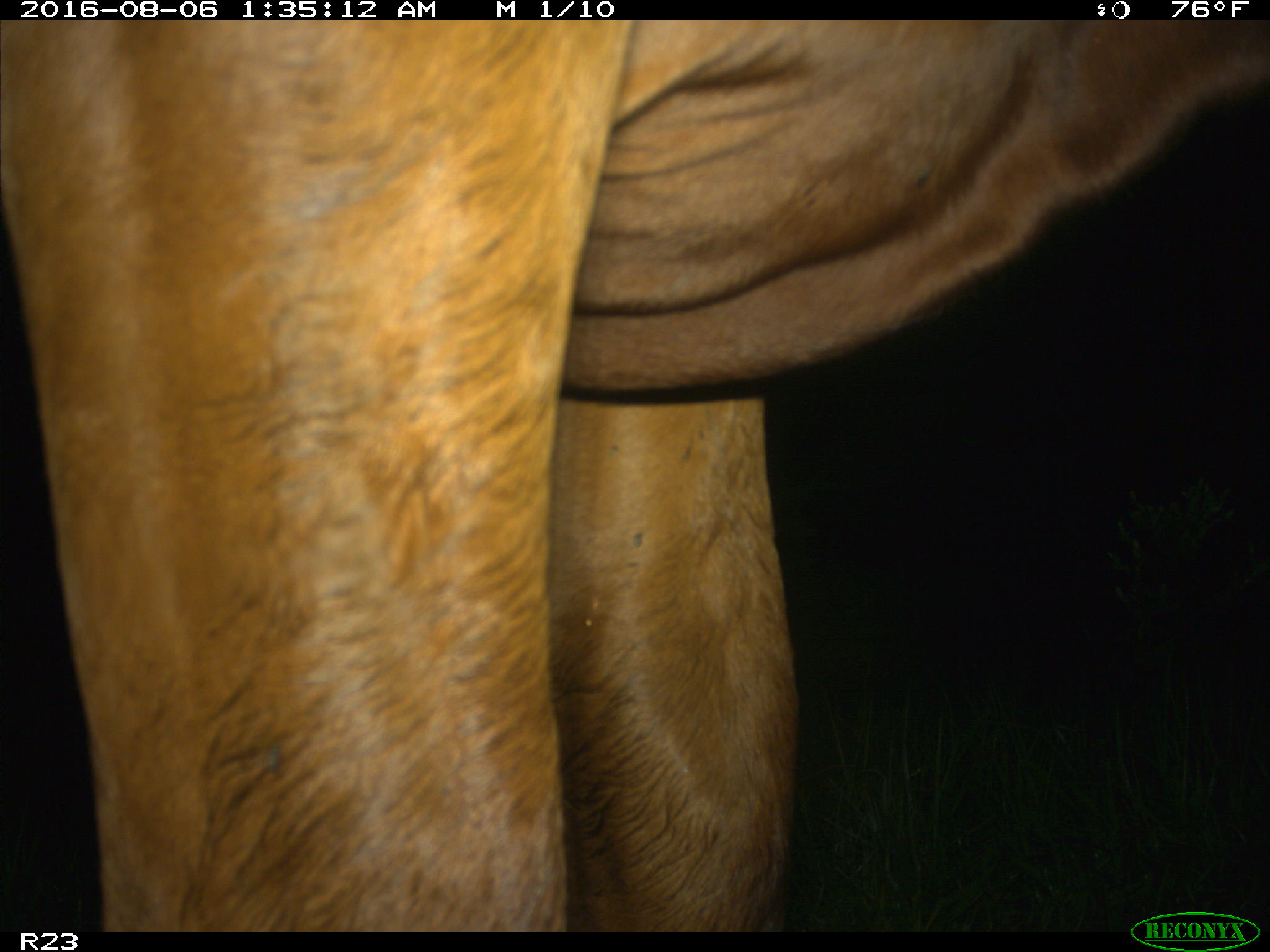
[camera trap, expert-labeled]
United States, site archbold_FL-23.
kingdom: Animalia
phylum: Chordata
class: Mammalia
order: Artiodactyla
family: Bovidae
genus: Bos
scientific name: Bos taurus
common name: domestic cow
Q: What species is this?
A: Bos taurus (domestic cow).